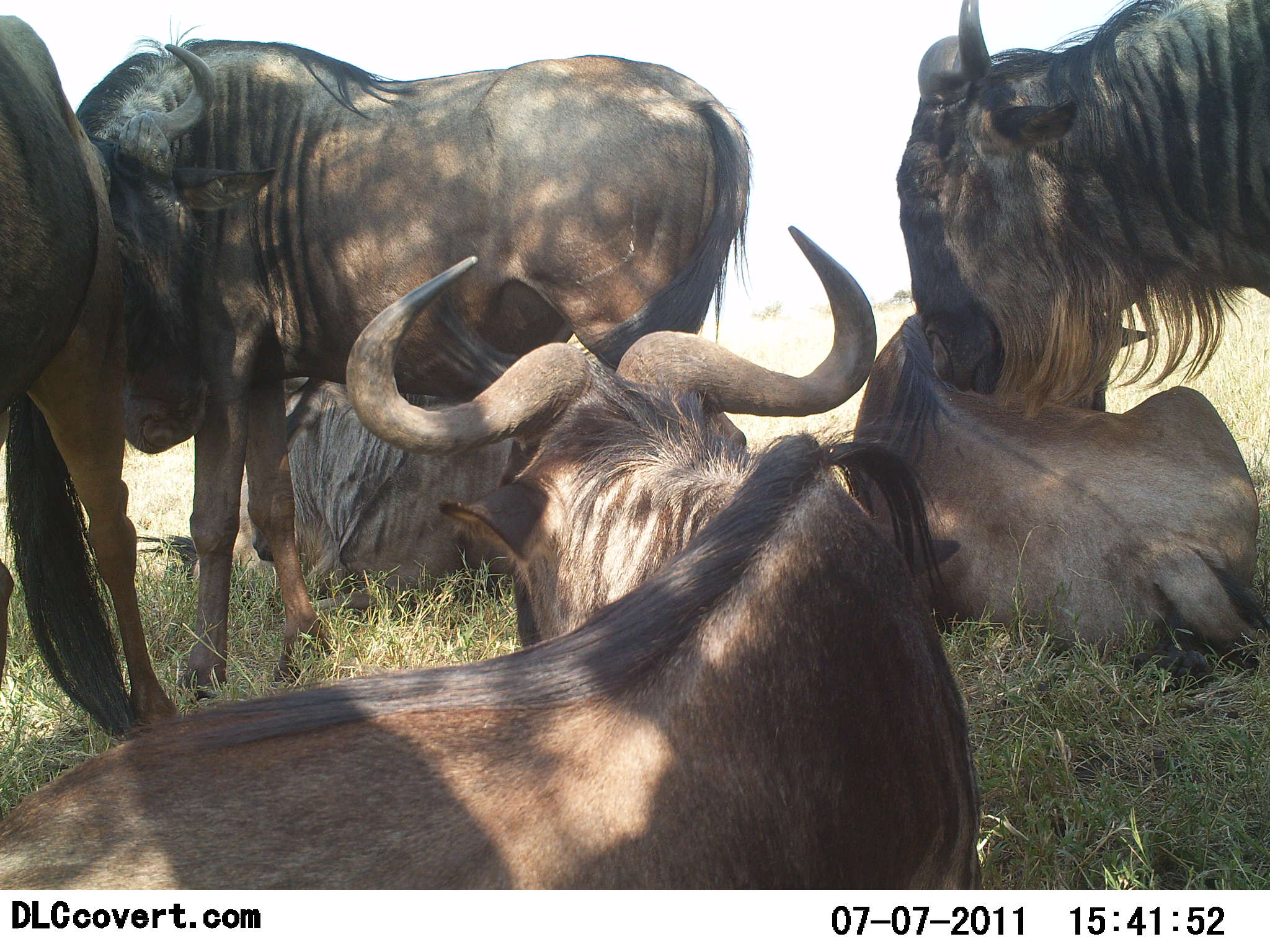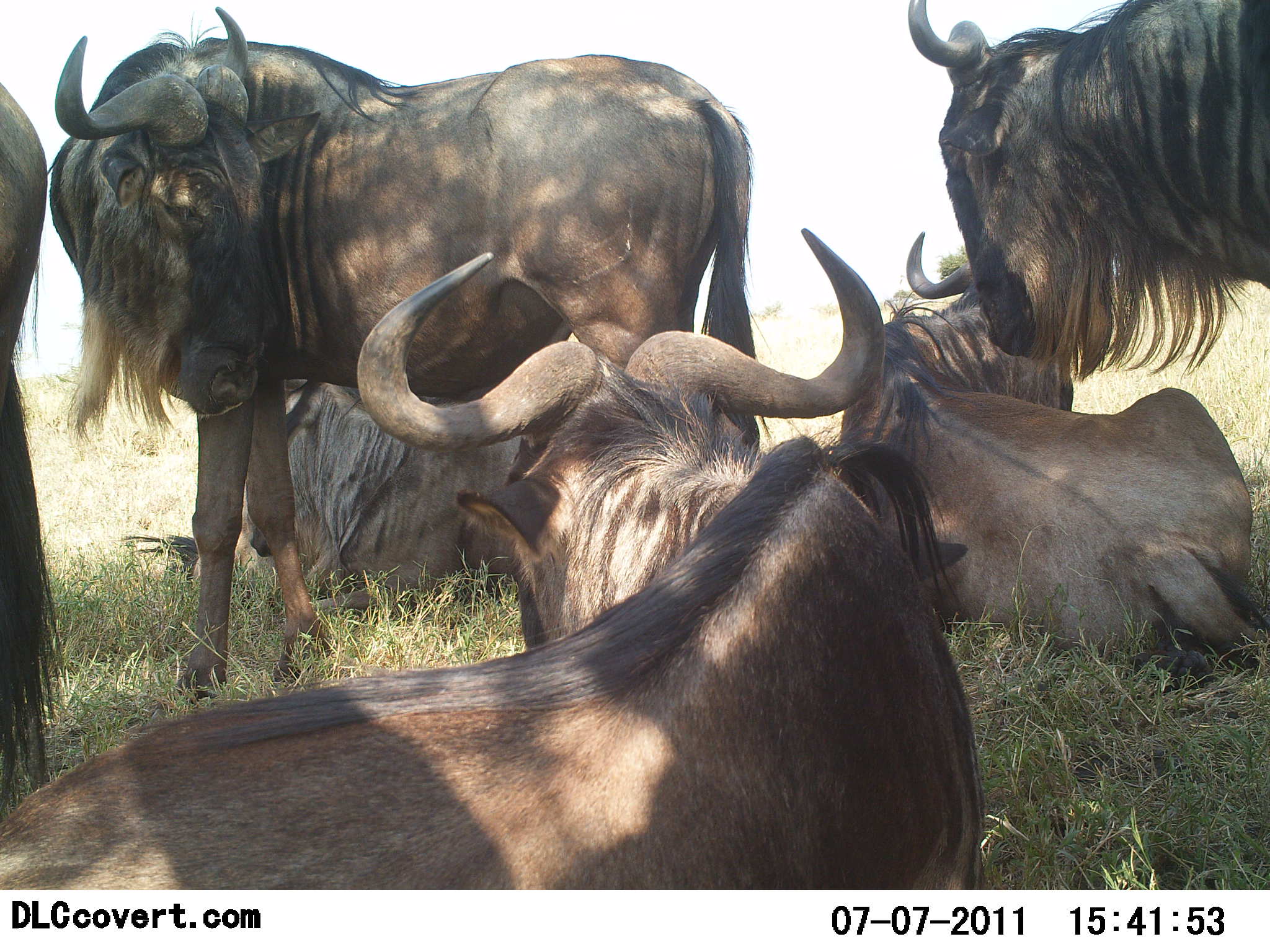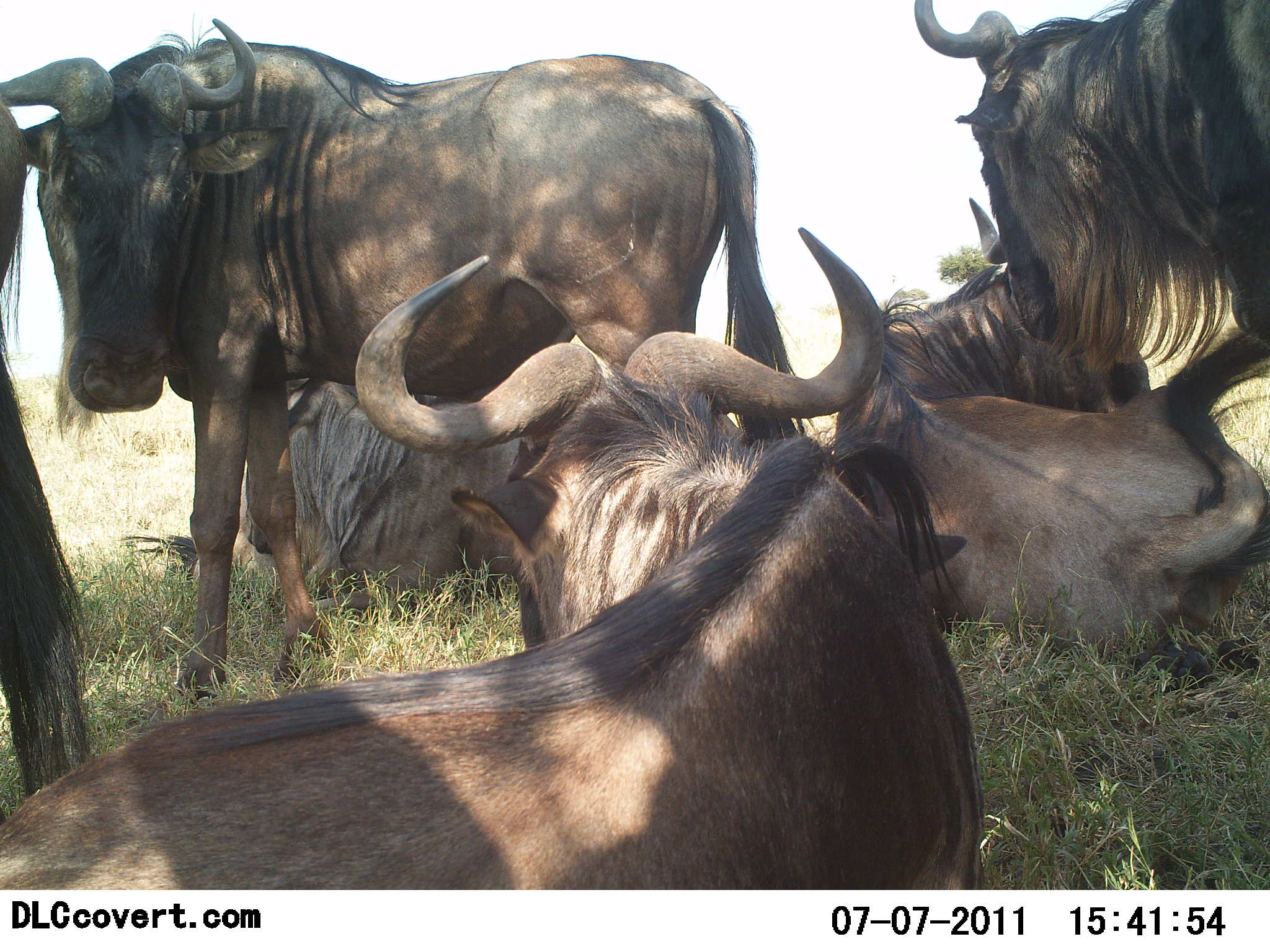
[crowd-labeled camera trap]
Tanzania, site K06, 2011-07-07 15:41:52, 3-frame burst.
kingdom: Animalia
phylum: Chordata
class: Mammalia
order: Artiodactyla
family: Bovidae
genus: Connochaetes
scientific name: Connochaetes taurinus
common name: blue wildebeest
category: wildebeest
Wildebeest (blue wildebeest) (Connochaetes taurinus), count 6. Behavior (volunteer vote fractions): standing 83%, resting 92%, moving 0%, interacting 25%. Young present (vote fraction): 0%. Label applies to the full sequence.